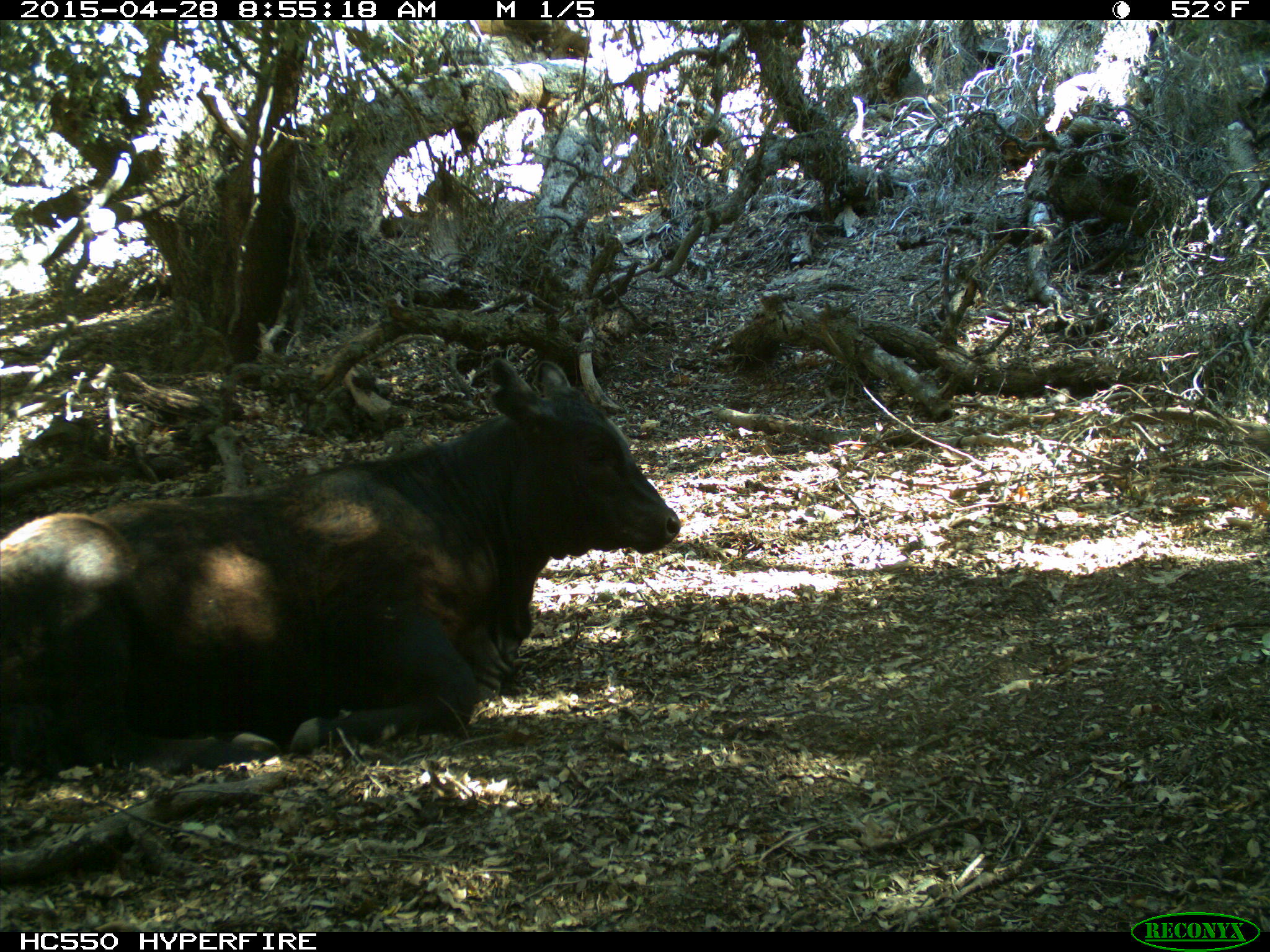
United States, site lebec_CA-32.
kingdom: Animalia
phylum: Chordata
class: Mammalia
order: Artiodactyla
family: Bovidae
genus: Bos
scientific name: Bos taurus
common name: domestic cow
Bos taurus (domestic cow).